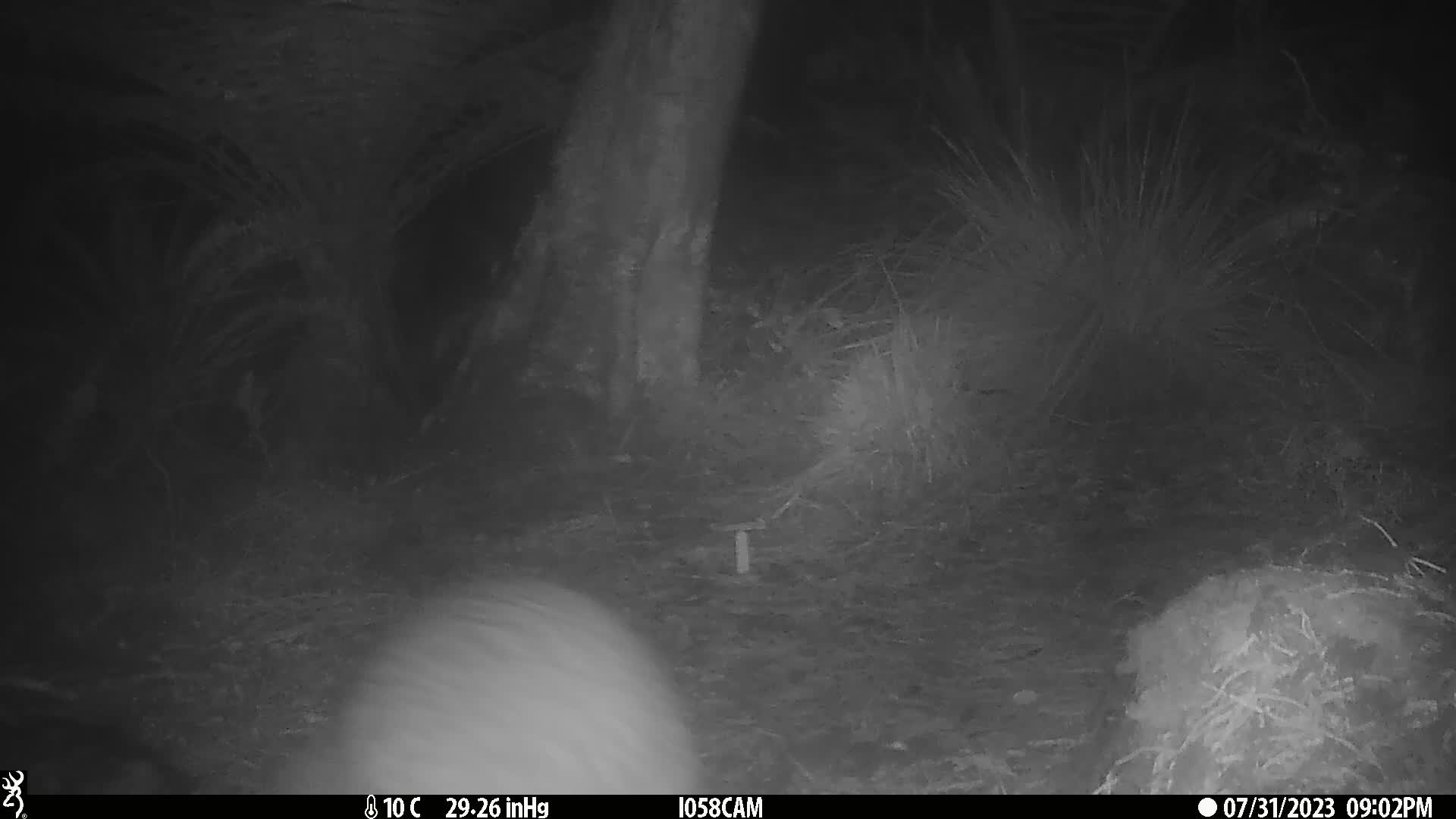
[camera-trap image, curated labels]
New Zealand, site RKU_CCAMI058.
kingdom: Animalia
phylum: Chordata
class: Aves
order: Apterygiformes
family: Apterygidae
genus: Apteryx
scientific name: Apteryx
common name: kiwi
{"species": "kiwi (Apteryx)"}